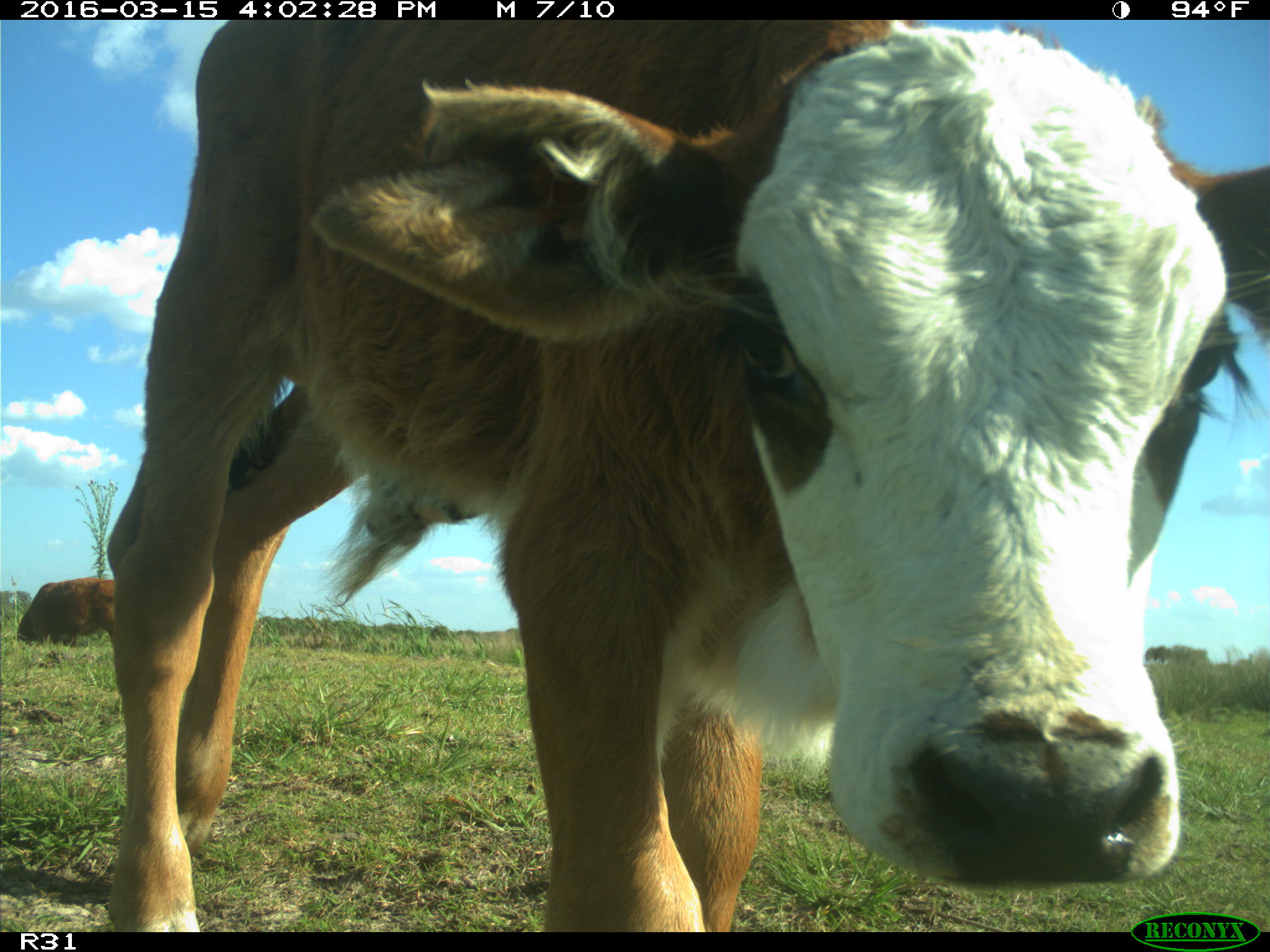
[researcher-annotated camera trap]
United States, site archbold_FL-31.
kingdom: Animalia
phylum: Chordata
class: Mammalia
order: Artiodactyla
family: Bovidae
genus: Bos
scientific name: Bos taurus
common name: domestic cow